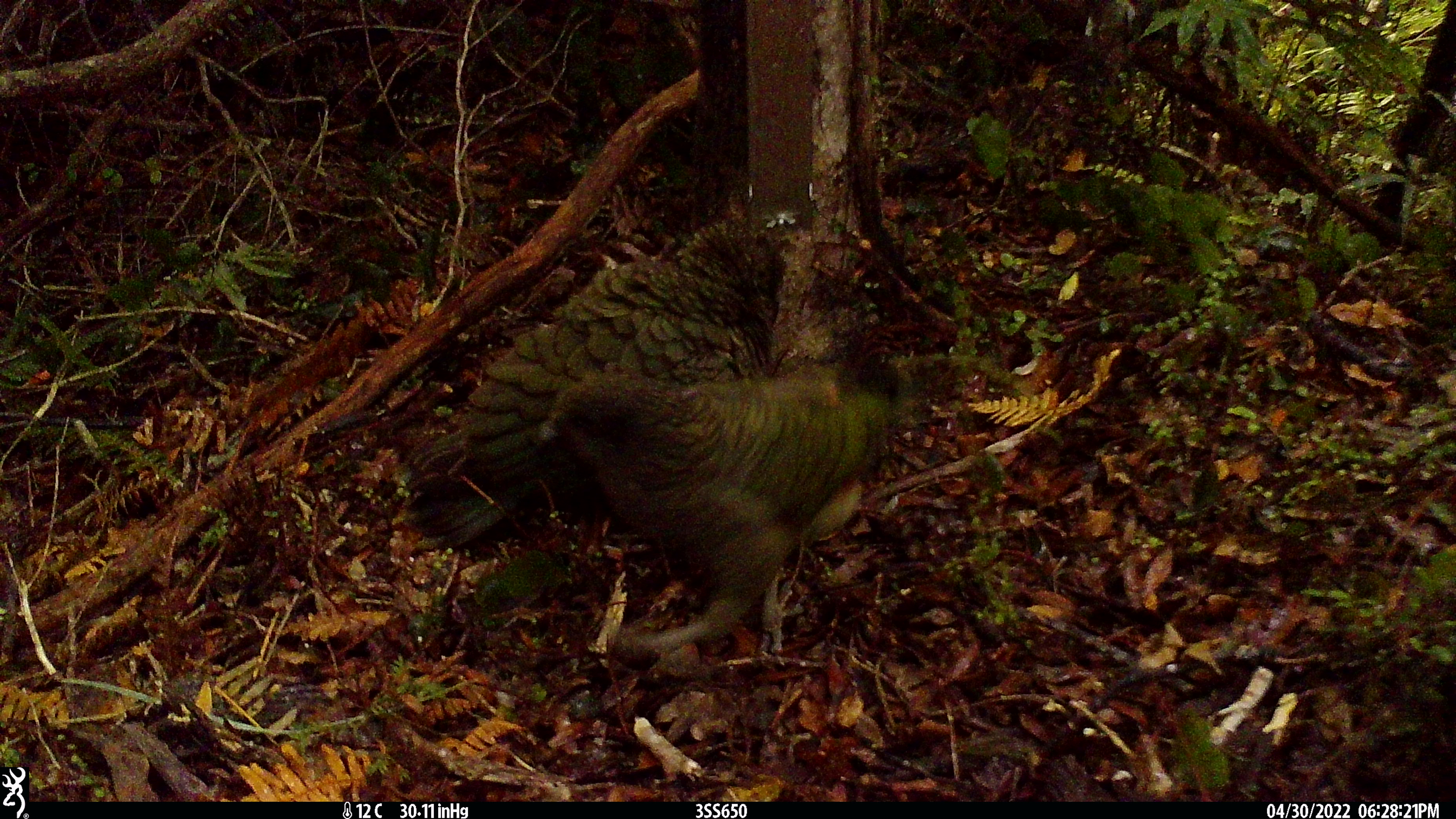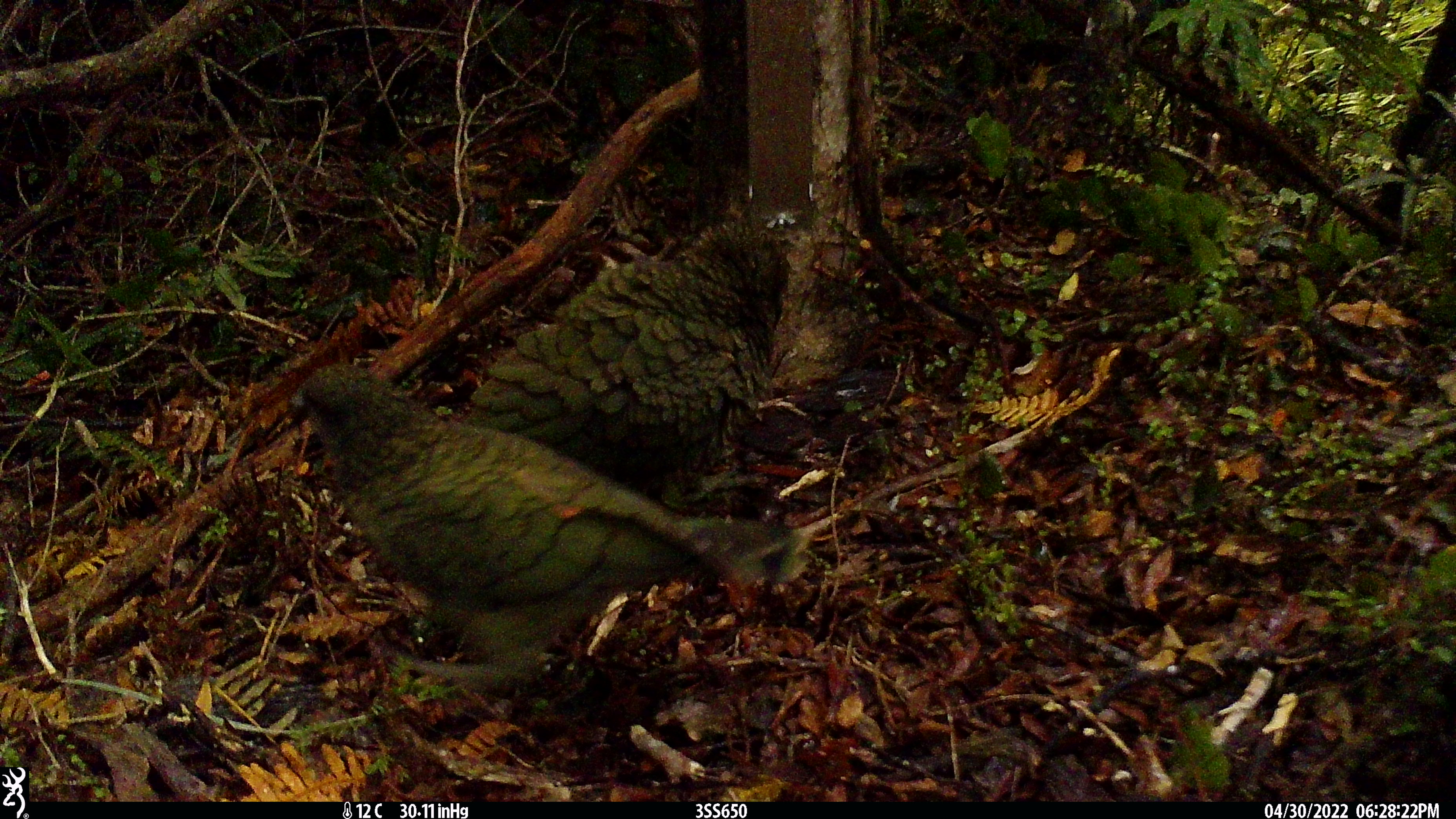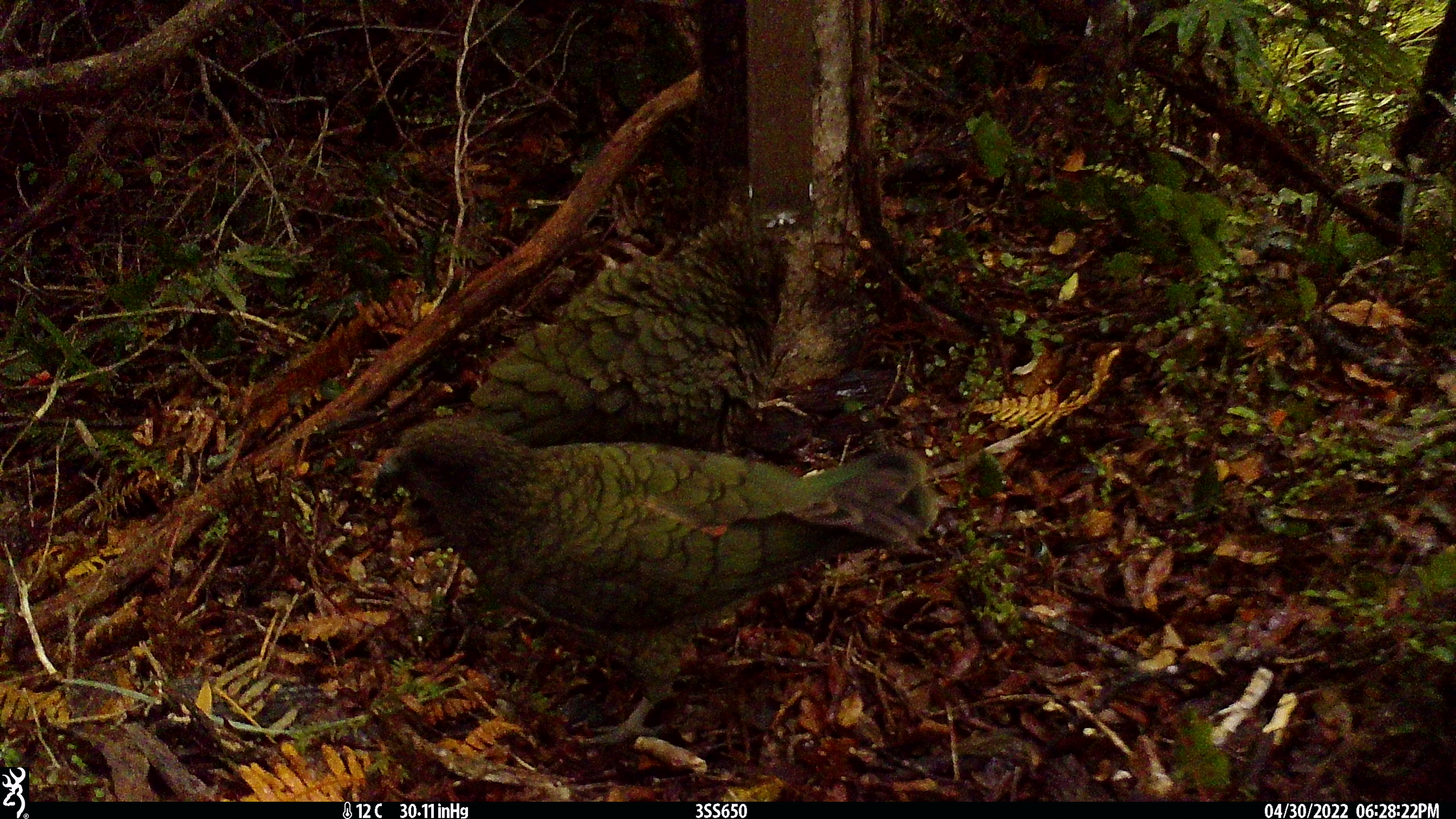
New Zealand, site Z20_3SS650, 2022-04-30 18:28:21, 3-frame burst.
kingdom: Animalia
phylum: Chordata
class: Aves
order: Psittaciformes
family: Strigopidae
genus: Nestor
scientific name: Nestor notabilis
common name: kea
Kea (Nestor notabilis).